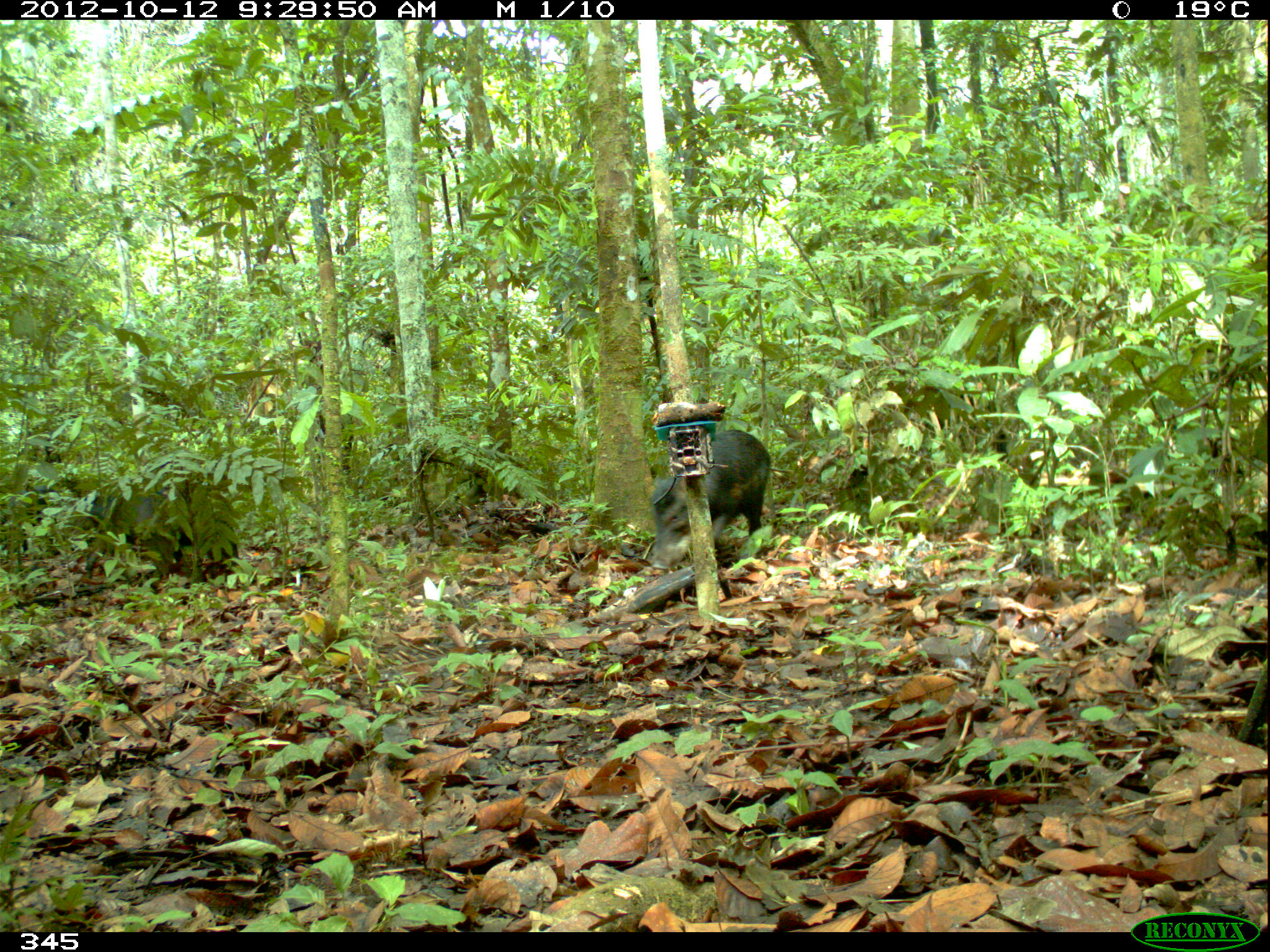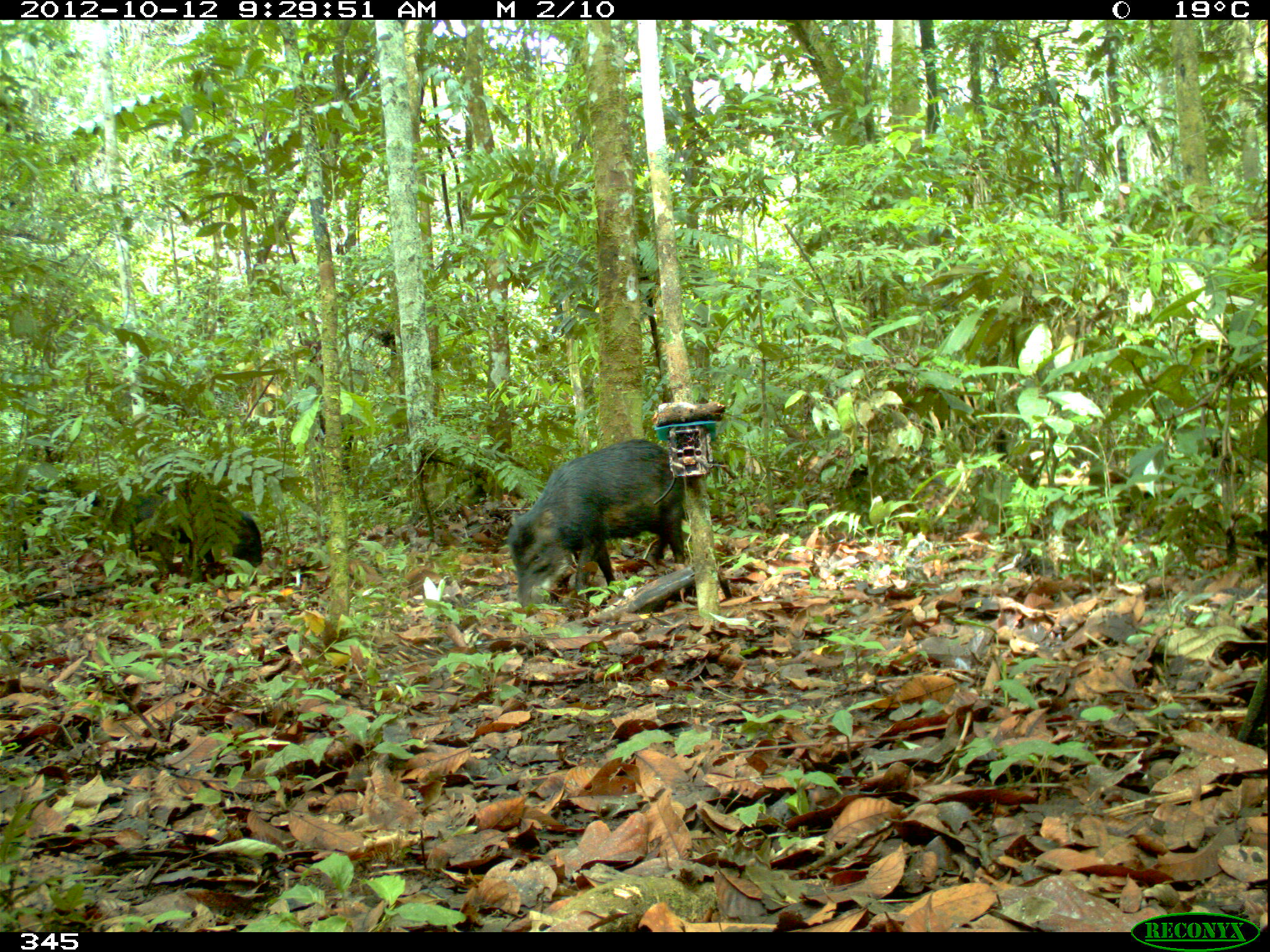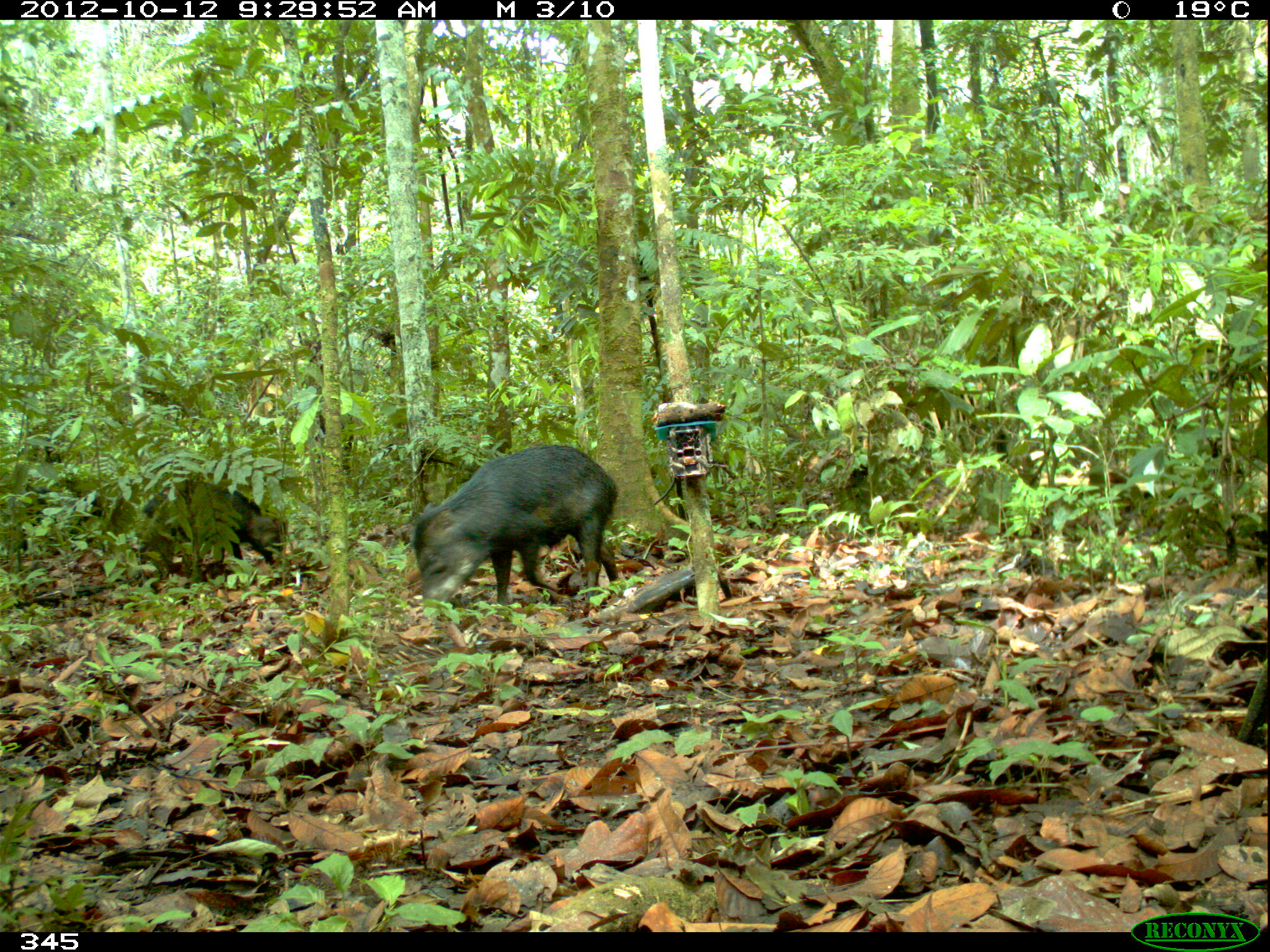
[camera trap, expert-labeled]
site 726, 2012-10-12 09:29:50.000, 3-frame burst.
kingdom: Animalia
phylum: Chordata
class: Mammalia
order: Artiodactyla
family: Tayassuidae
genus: Tayassu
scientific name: Tayassu pecari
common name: white-lipped peccary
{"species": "Tayassu pecari (white-lipped peccary)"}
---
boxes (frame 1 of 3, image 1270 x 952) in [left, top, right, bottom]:
tayassu pecari: [28, 429, 238, 591]; [645, 413, 774, 570]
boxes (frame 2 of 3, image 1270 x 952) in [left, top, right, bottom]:
tayassu pecari: [506, 438, 686, 607]; [107, 462, 261, 585]; [9, 483, 105, 555]